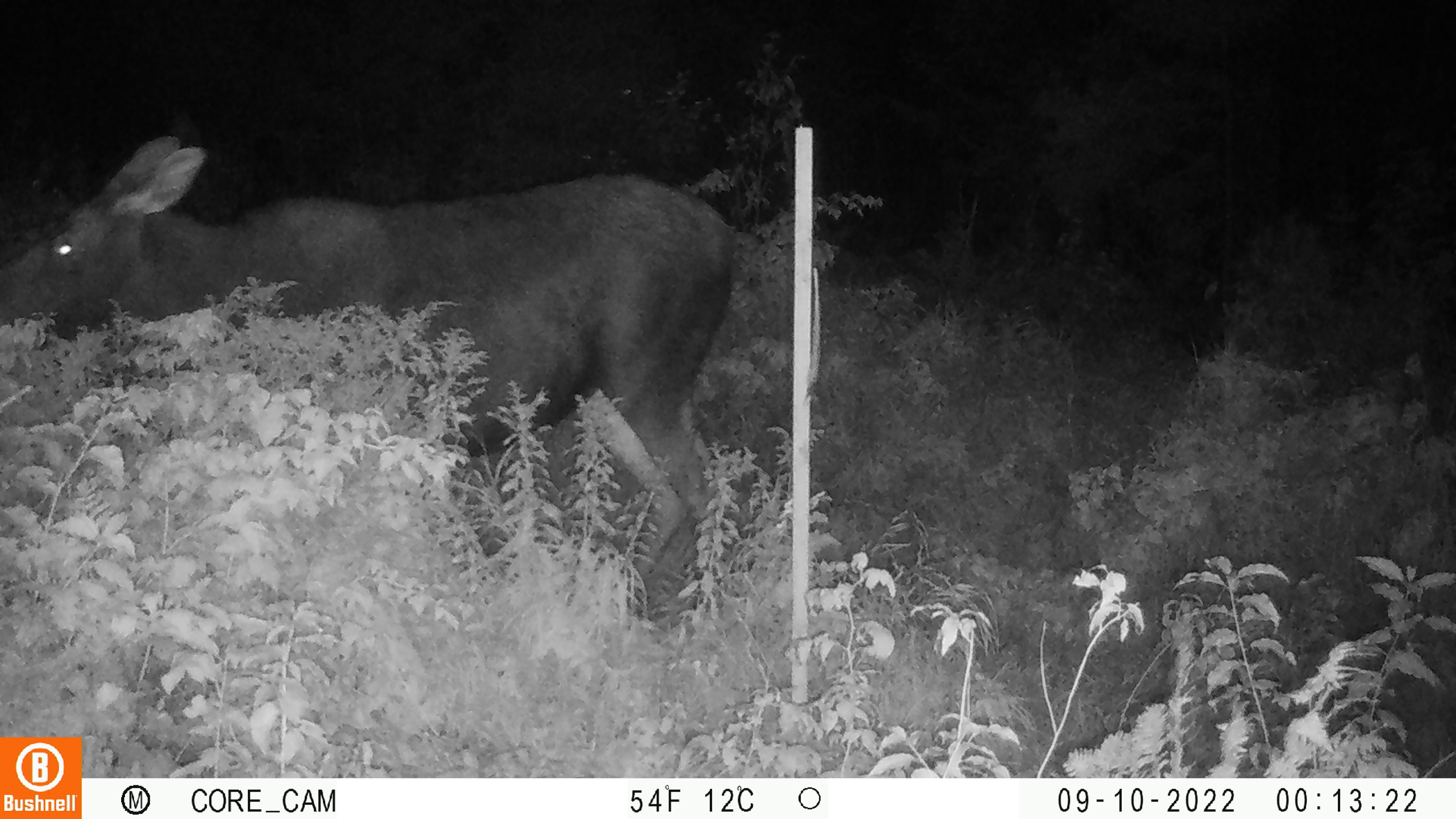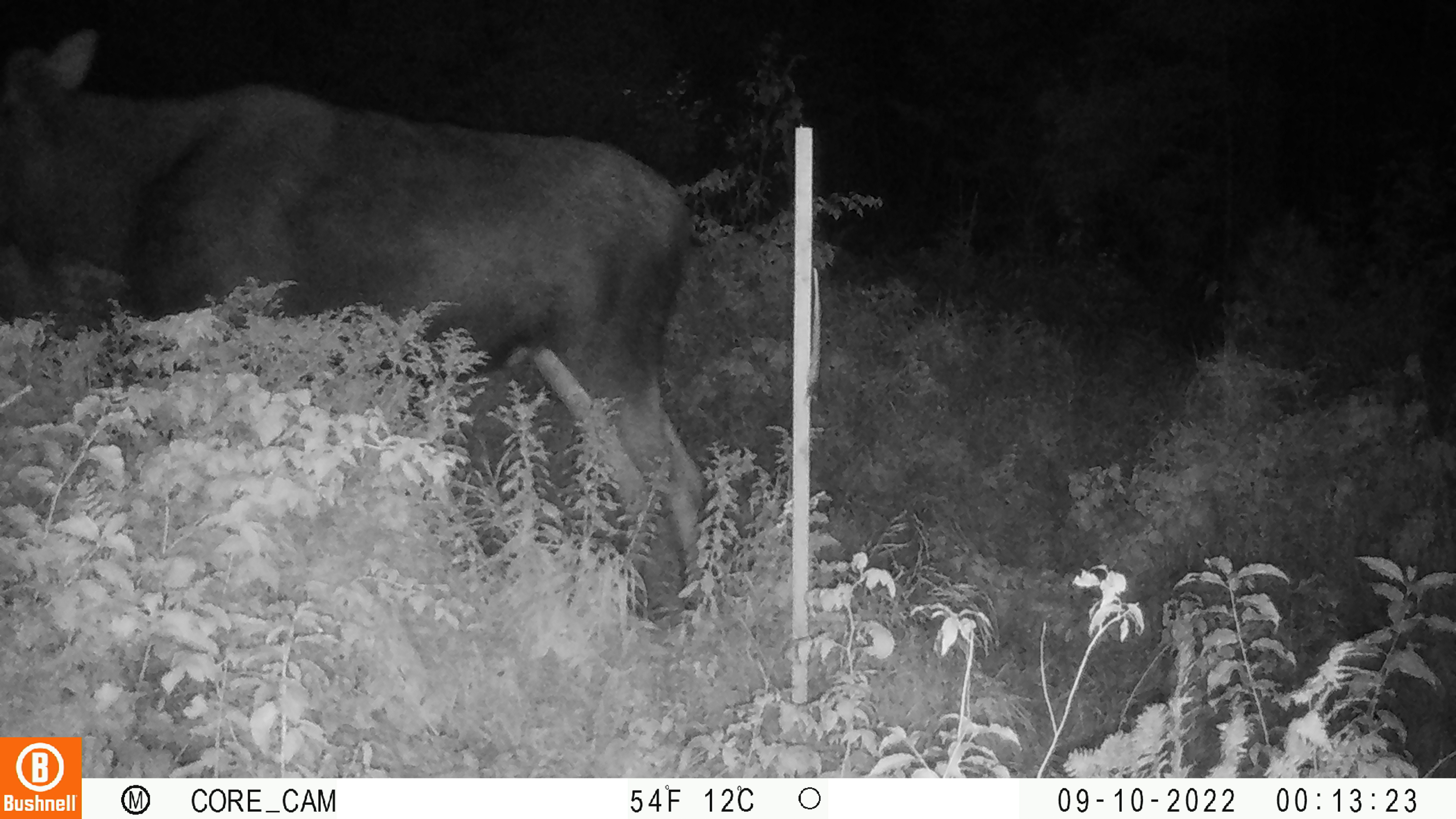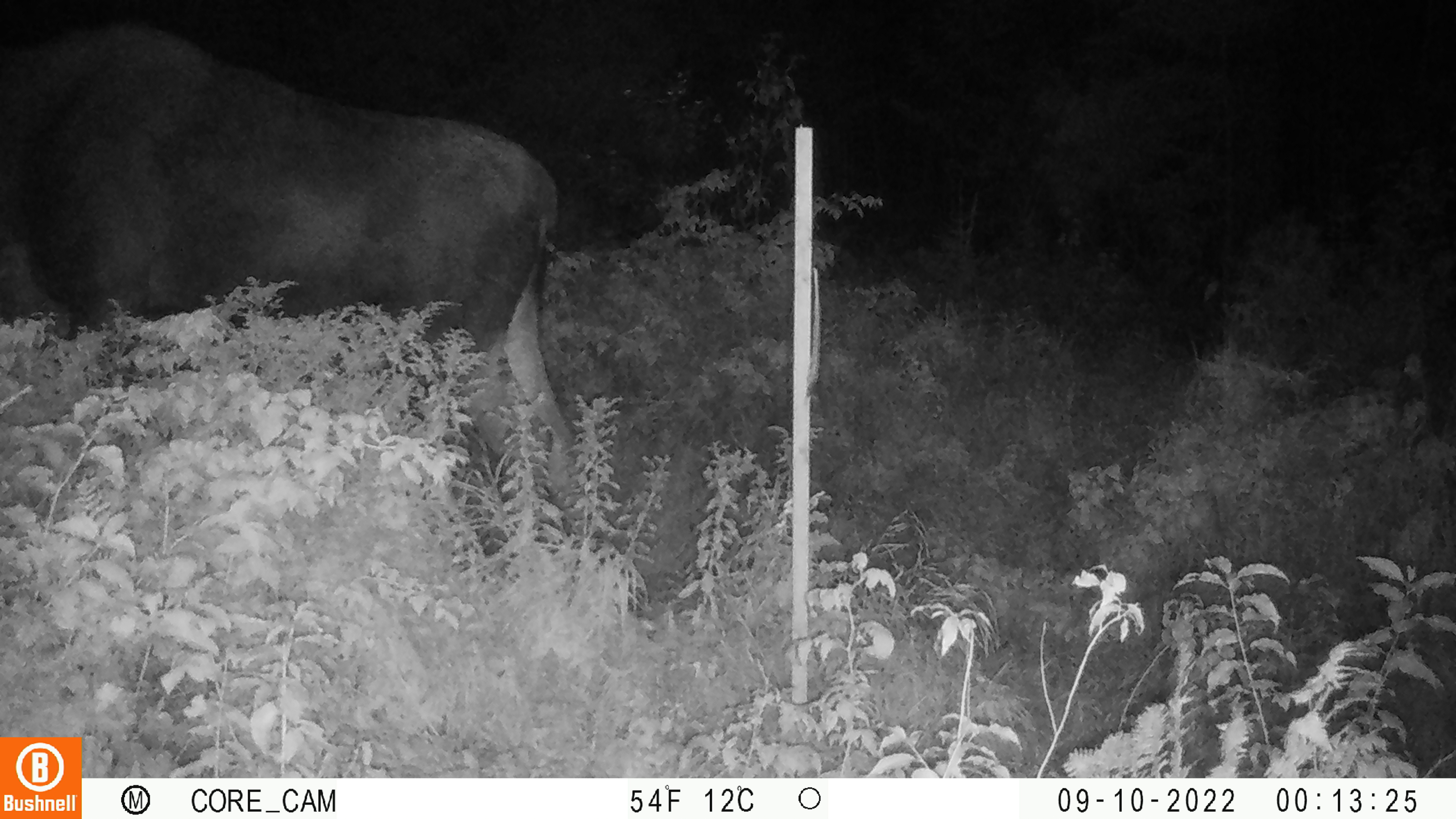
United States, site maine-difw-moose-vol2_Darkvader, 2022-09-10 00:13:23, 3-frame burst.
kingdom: Animalia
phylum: Chordata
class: Mammalia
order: Artiodactyla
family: Cervidae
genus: Alces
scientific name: Alces alces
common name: moose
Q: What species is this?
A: Moose (Alces alces).